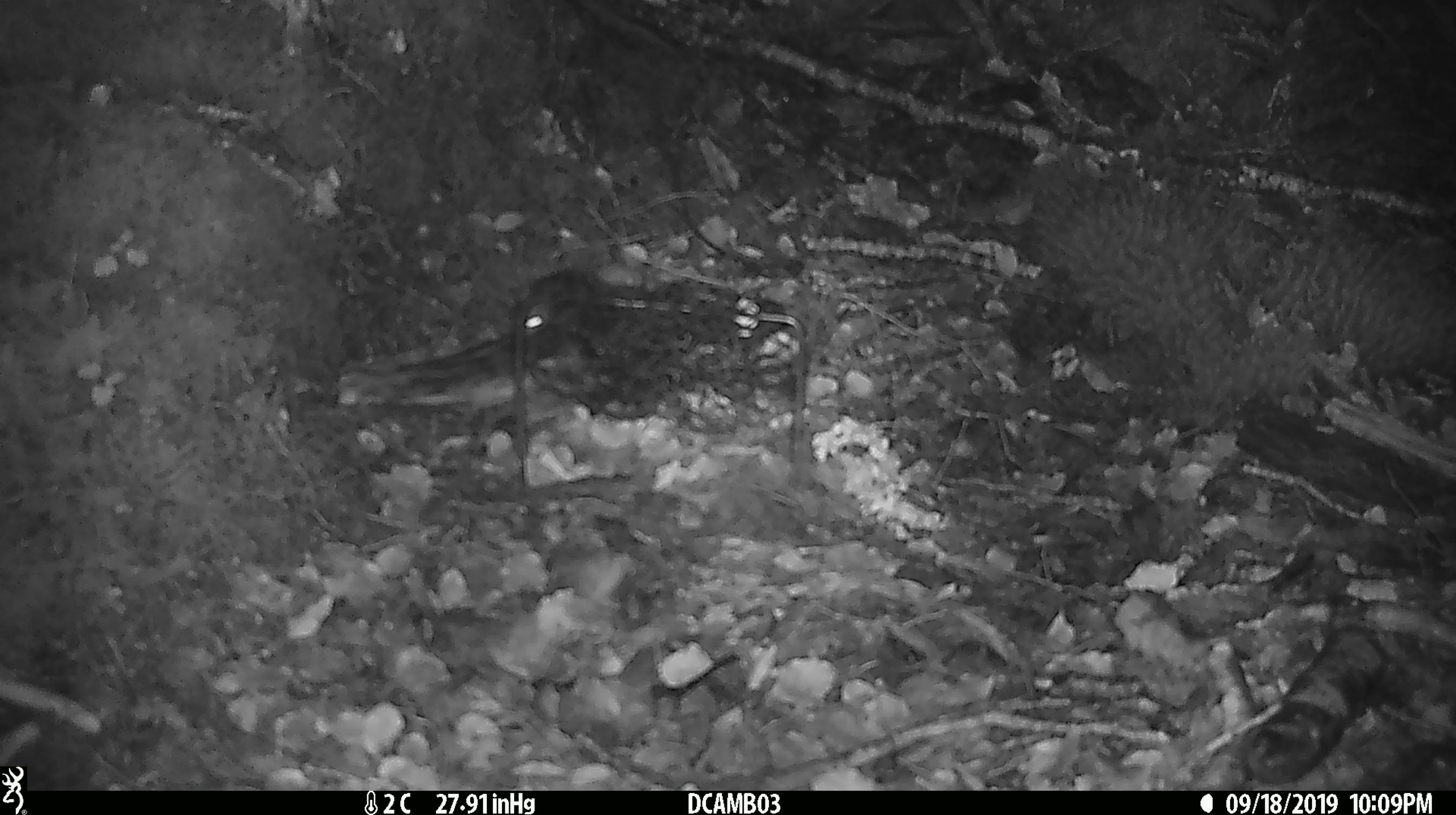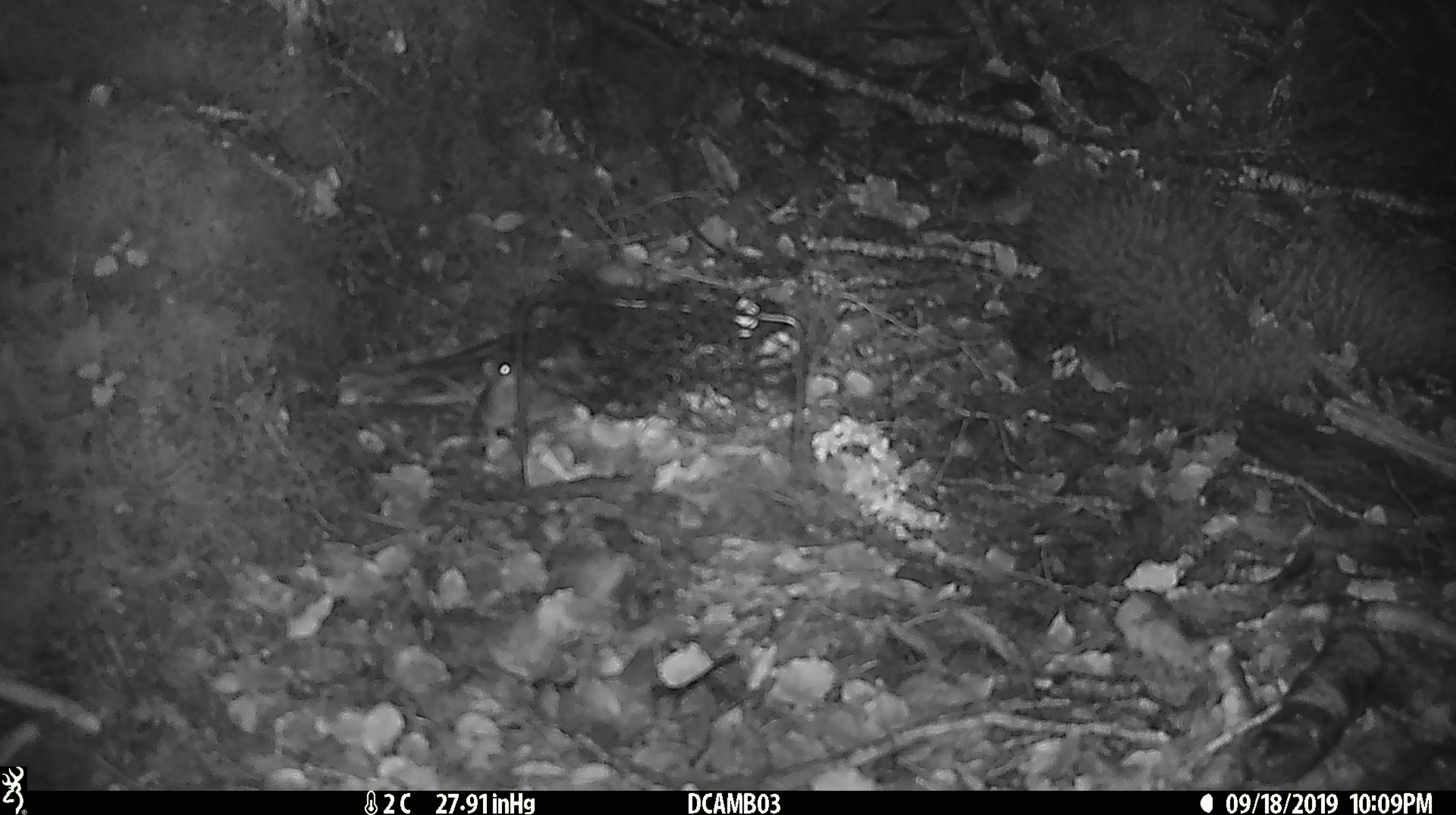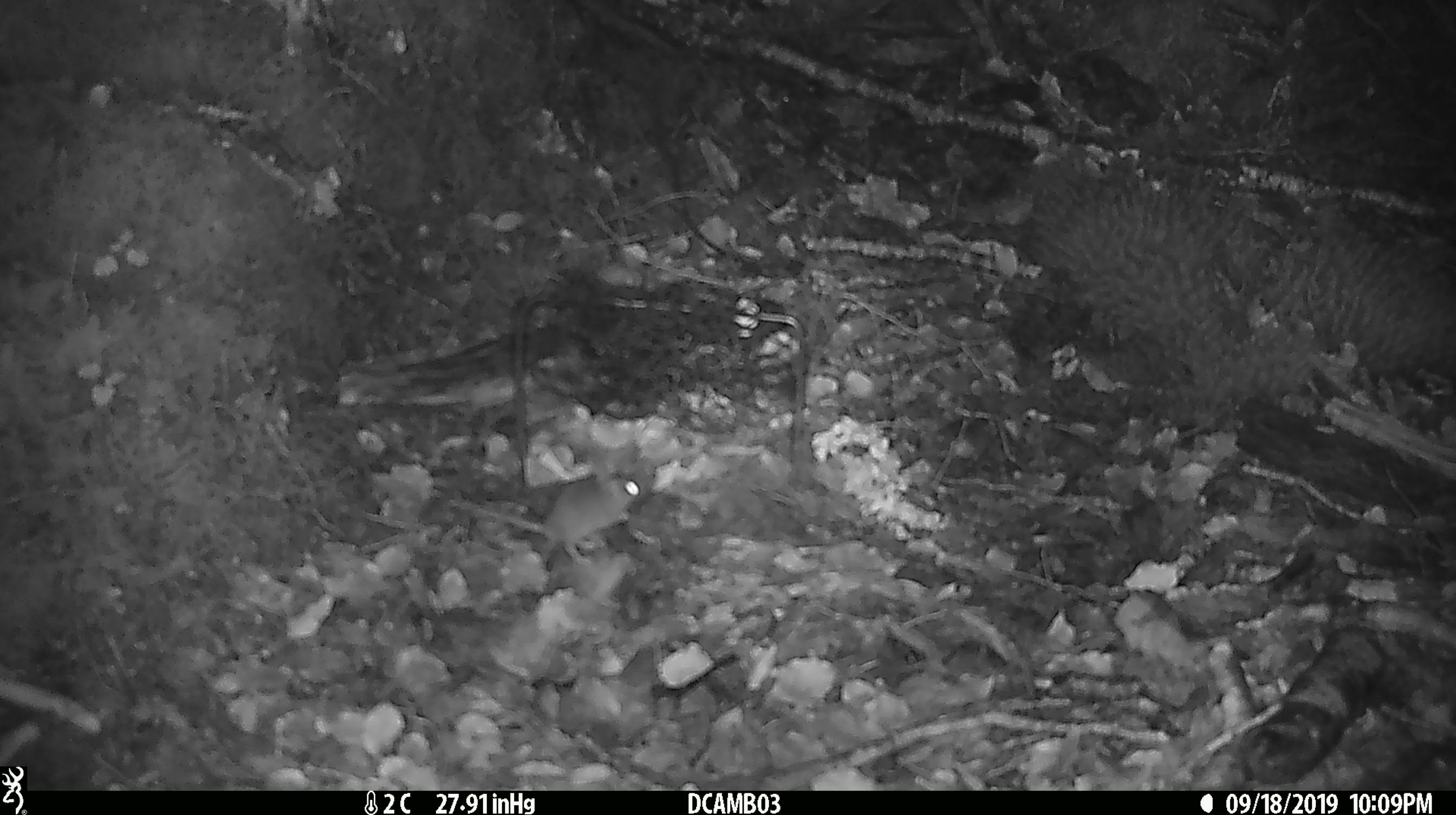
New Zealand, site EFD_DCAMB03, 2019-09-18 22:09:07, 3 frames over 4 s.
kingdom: Animalia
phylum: Chordata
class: Mammalia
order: Rodentia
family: Muridae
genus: Mus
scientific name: Mus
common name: mouse